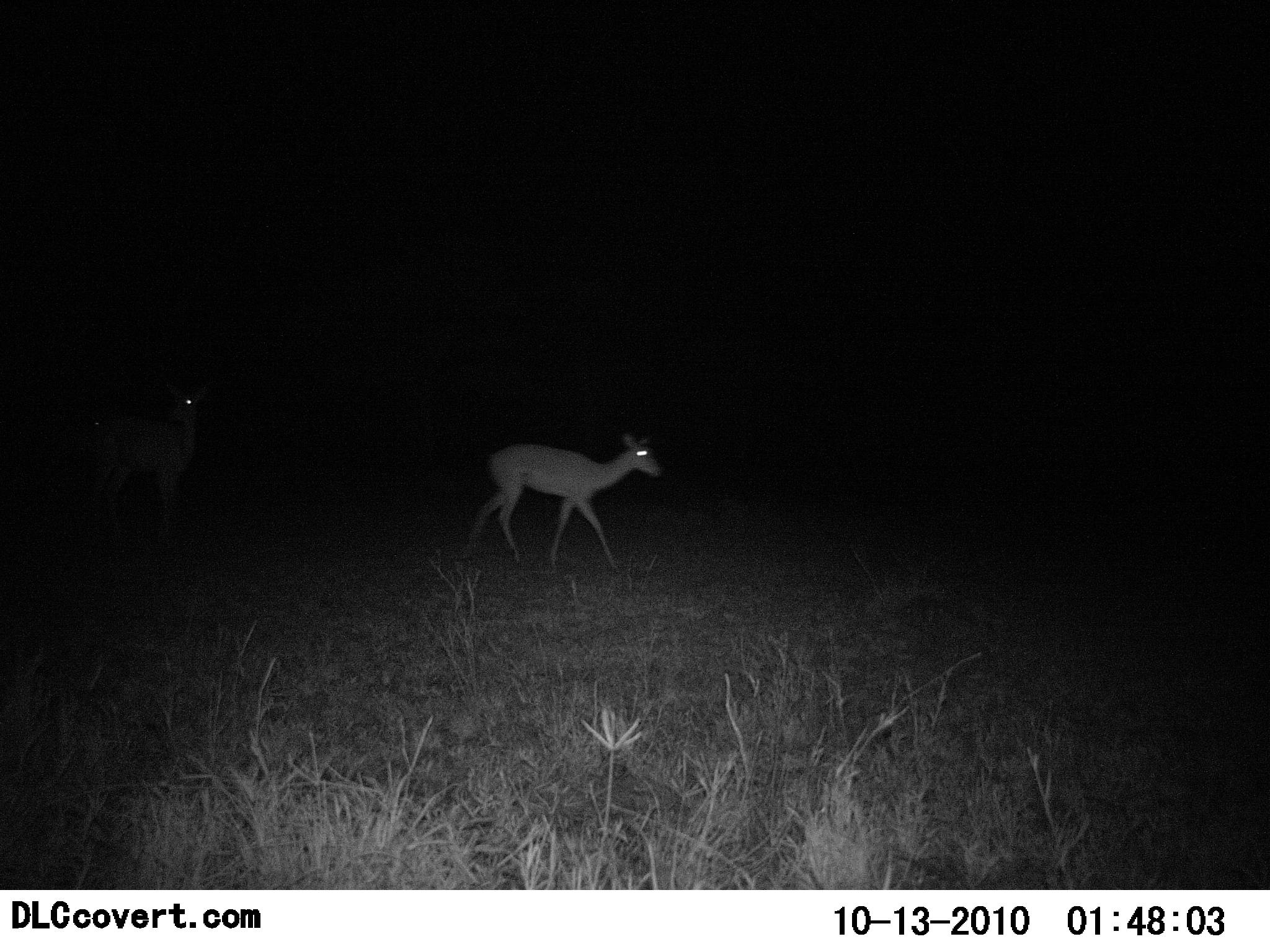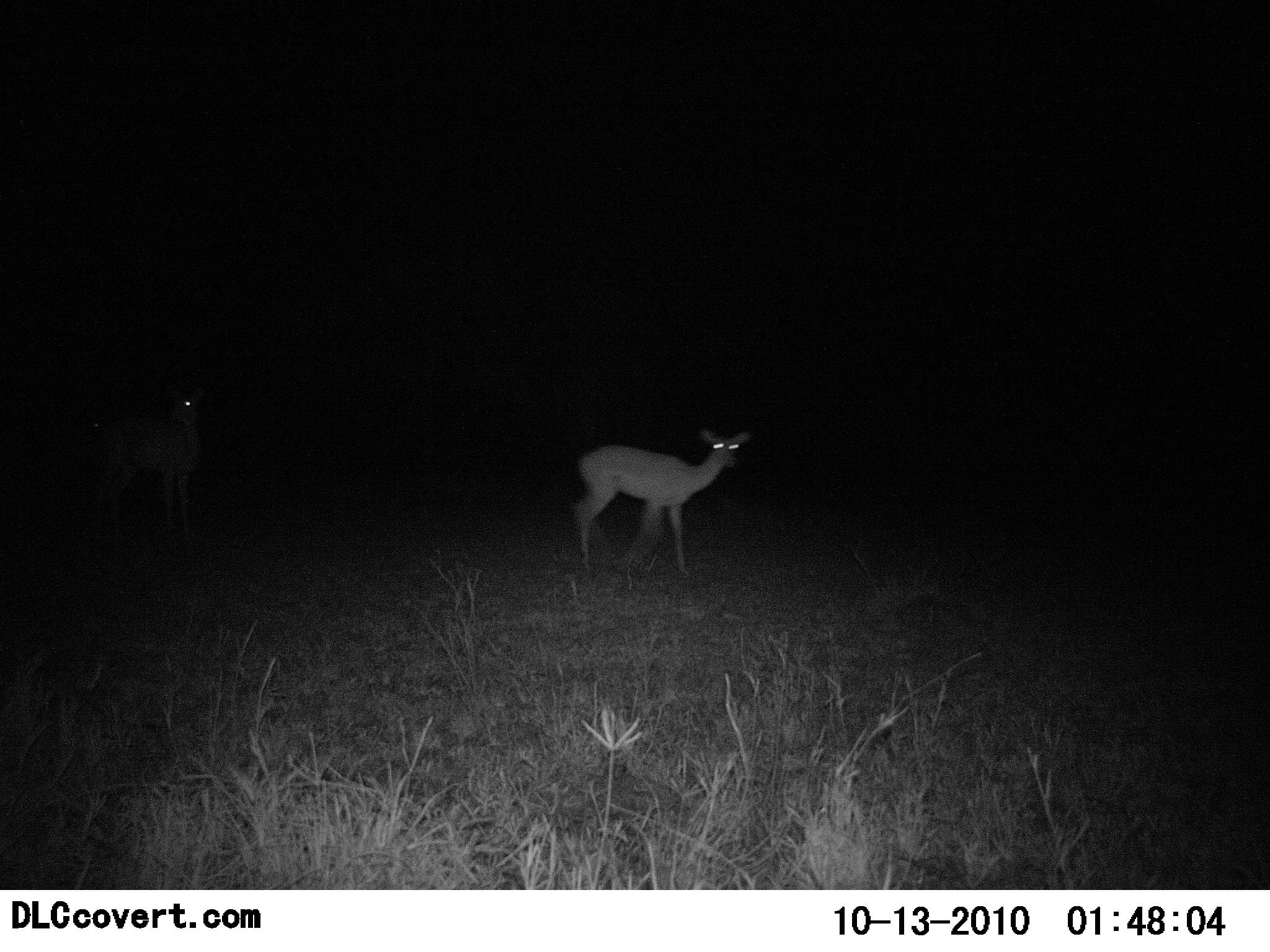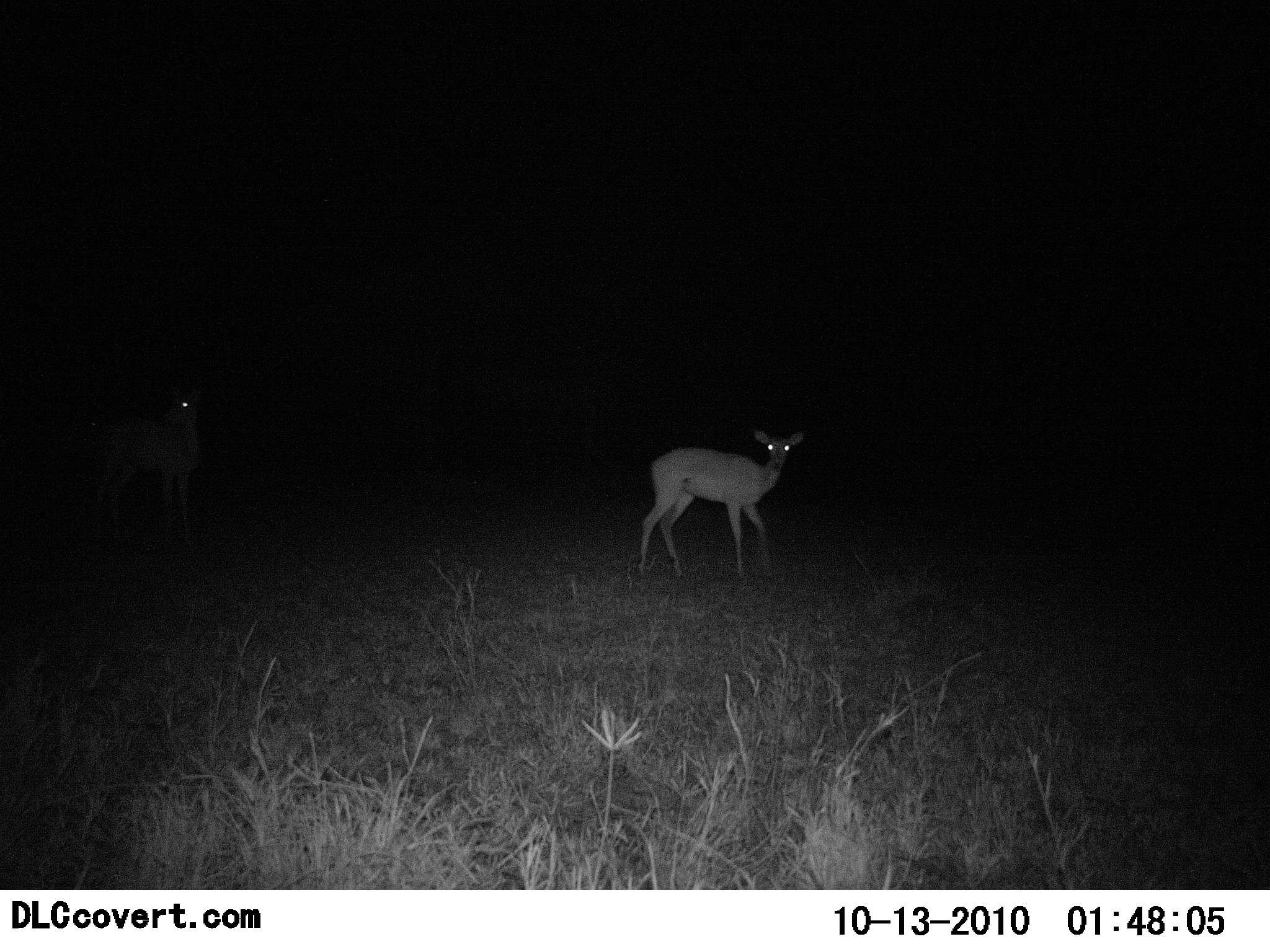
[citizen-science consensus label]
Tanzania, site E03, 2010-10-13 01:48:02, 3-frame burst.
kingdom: Animalia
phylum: Chordata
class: Mammalia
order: Artiodactyla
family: Bovidae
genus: Redunca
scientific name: Redunca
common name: reedbuck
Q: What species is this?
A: Reedbuck (Redunca).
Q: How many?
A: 2.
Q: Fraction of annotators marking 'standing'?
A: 22%.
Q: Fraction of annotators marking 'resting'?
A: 0%.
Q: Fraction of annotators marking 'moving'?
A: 100%.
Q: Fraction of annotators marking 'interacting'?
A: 0%.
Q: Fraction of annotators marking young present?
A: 0%.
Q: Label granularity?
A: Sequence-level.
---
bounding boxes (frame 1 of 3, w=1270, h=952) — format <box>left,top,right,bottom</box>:
animal: <box>463,427,665,576</box>; <box>76,377,217,547</box>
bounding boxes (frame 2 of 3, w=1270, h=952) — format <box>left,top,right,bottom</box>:
animal: <box>567,425,752,581</box>; <box>87,383,211,533</box>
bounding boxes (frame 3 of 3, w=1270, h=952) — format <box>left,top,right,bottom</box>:
animal: <box>634,427,807,580</box>; <box>88,380,212,536</box>